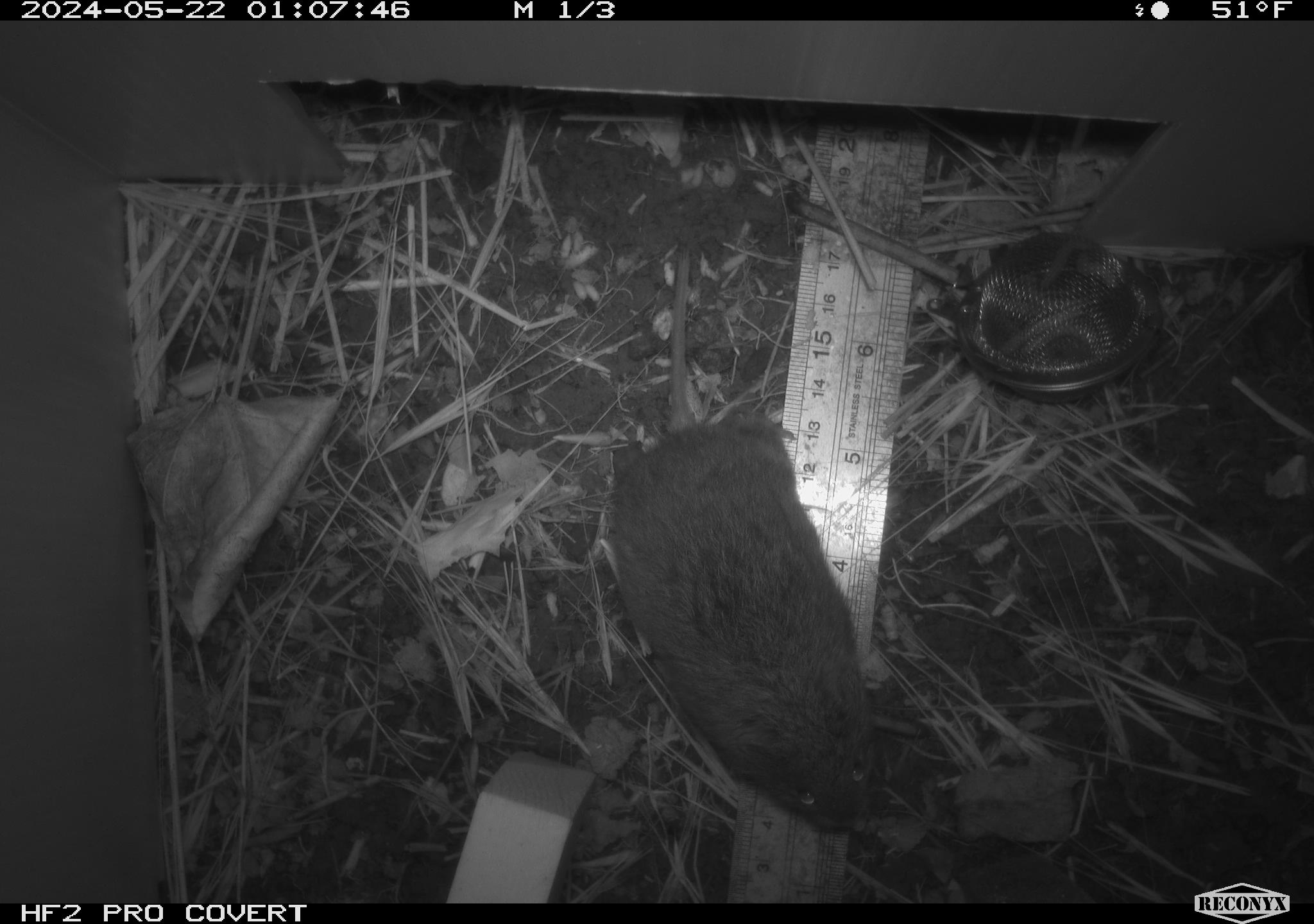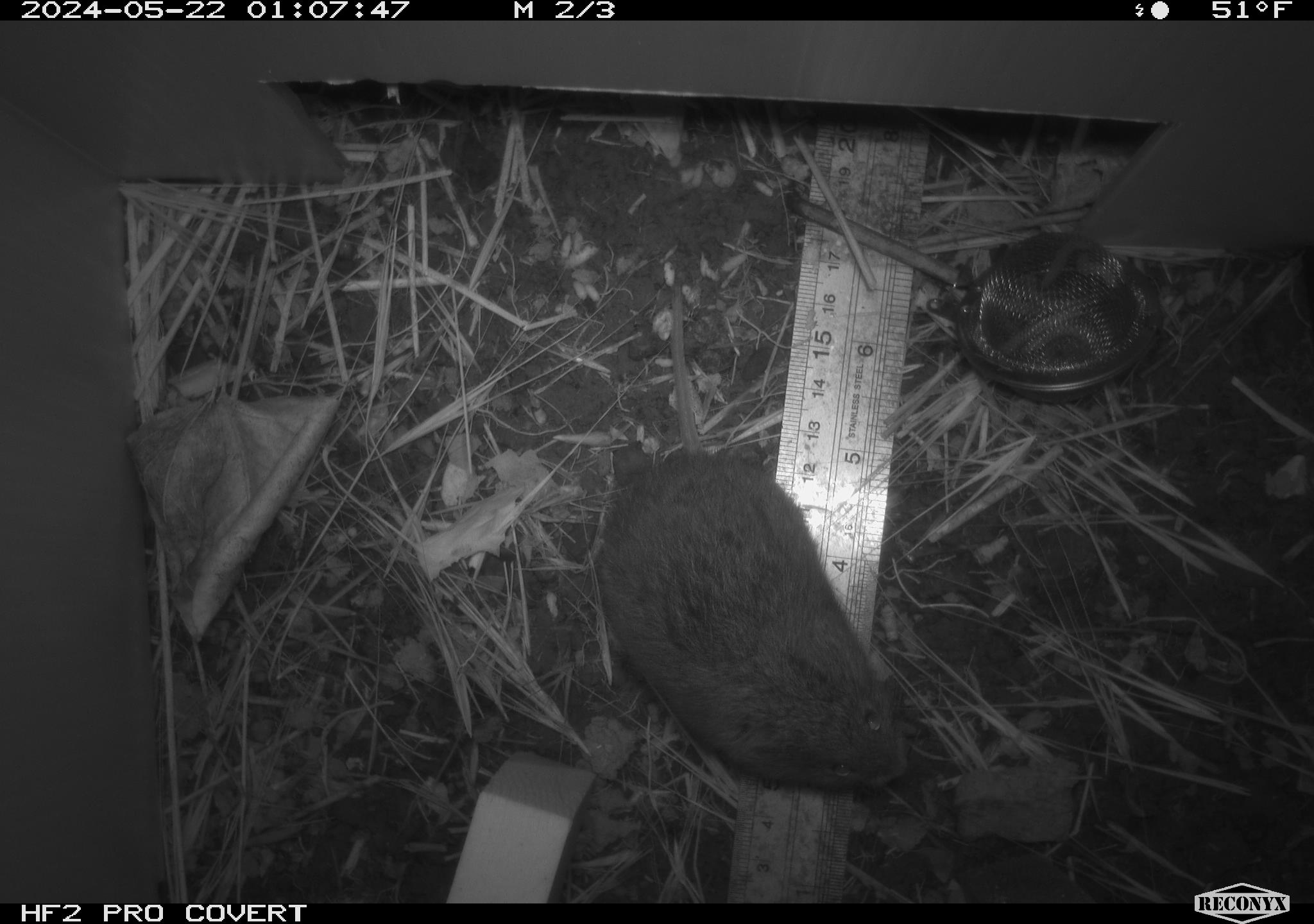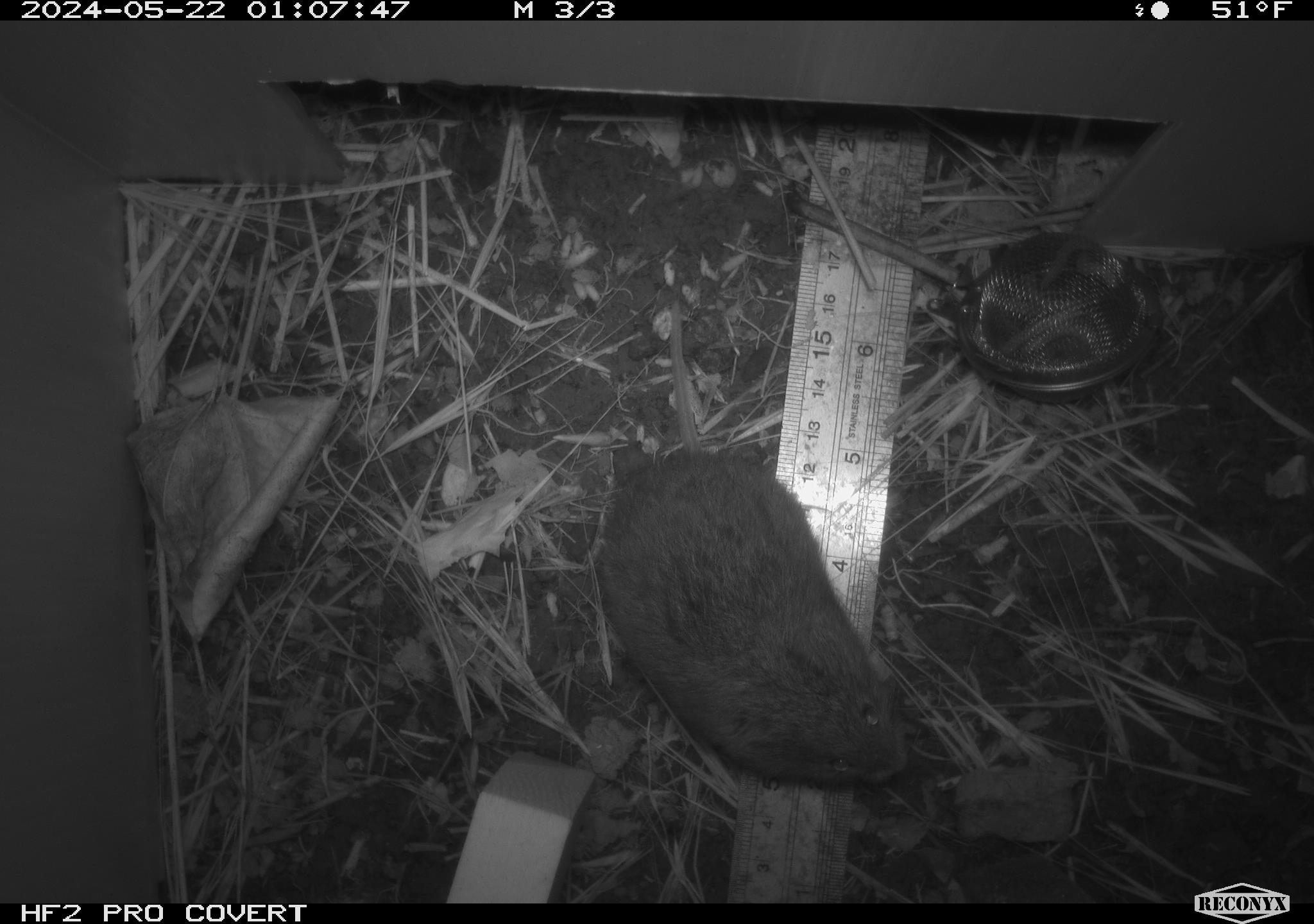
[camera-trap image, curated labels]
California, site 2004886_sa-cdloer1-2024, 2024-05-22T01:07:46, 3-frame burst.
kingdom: Animalia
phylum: Chordata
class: Mammalia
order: Rodentia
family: Cricetidae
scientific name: Arvicolinae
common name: voles, lemmings, and muskrats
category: arvicolinae subfamily